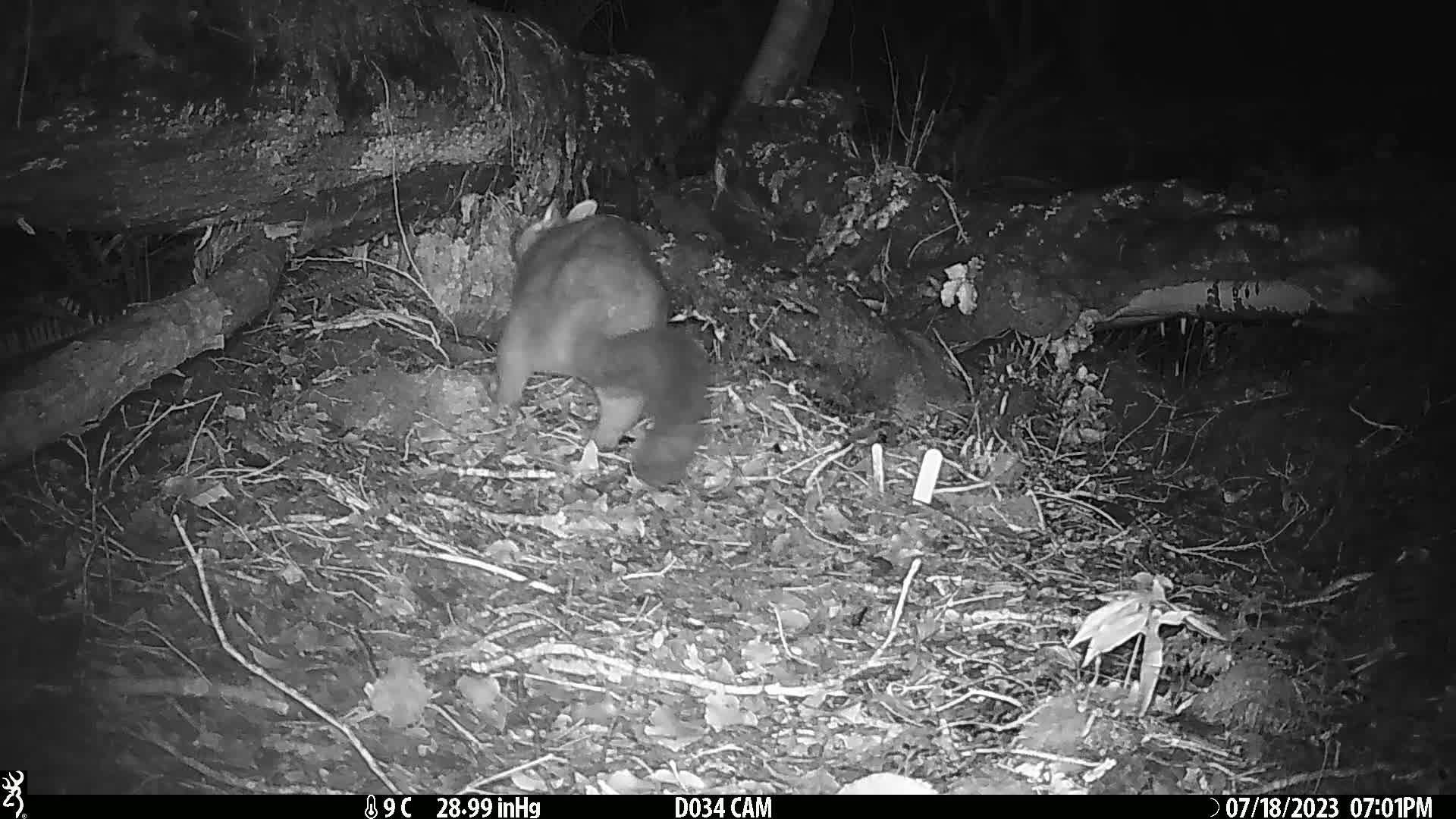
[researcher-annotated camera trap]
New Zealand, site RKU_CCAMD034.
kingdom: Animalia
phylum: Chordata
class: Mammalia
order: Diprotodontia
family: Phalangeridae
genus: Trichosurus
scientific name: Trichosurus vulpecula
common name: common brushtail possum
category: possum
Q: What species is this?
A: Possum (common brushtail possum) (Trichosurus vulpecula).